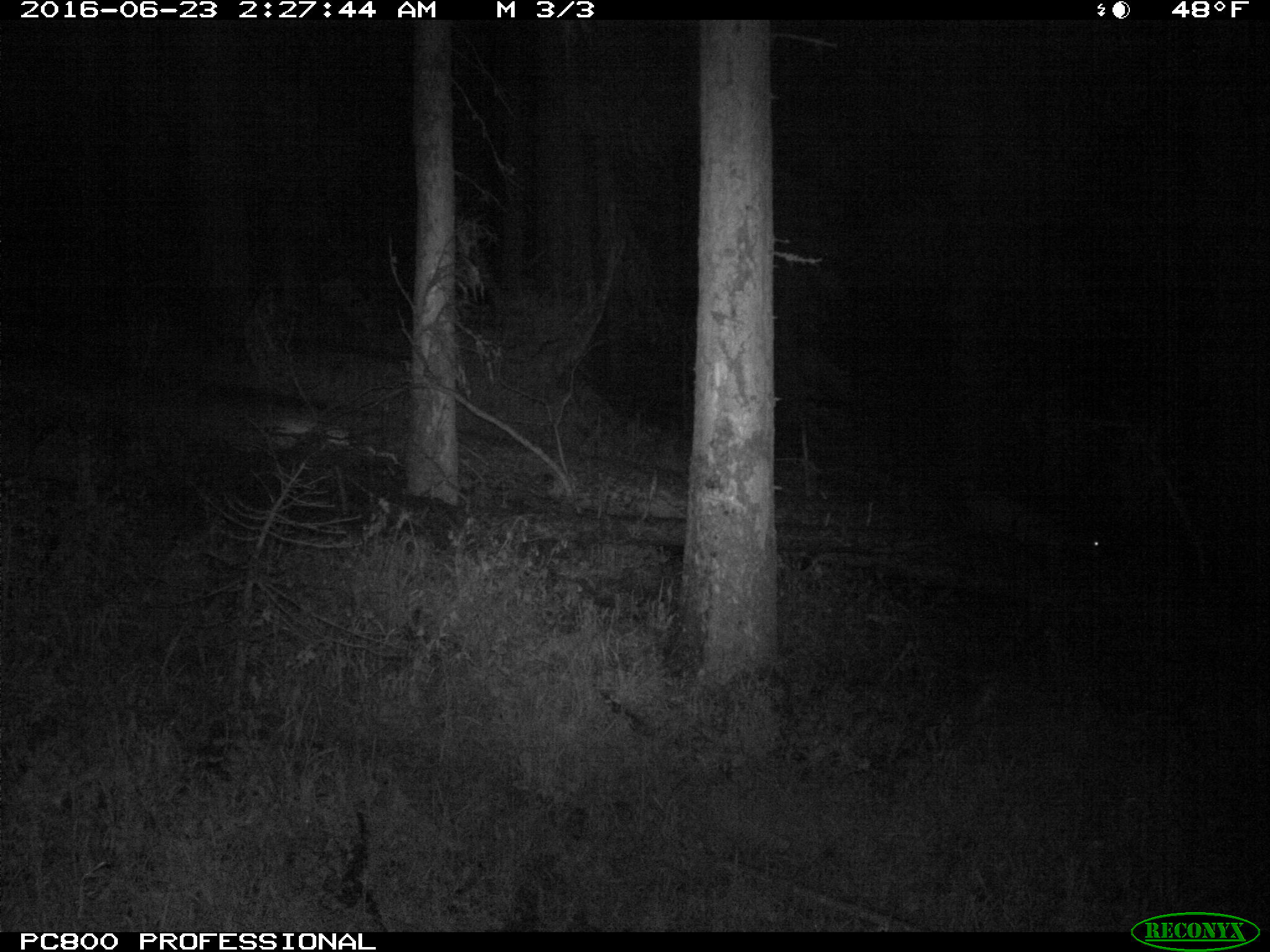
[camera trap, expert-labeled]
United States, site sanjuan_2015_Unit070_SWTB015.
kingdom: Animalia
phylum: Chordata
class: Mammalia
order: Artiodactyla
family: Cervidae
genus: Odocoileus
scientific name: Odocoileus hemionus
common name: mule deer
Odocoileus hemionus (mule deer).